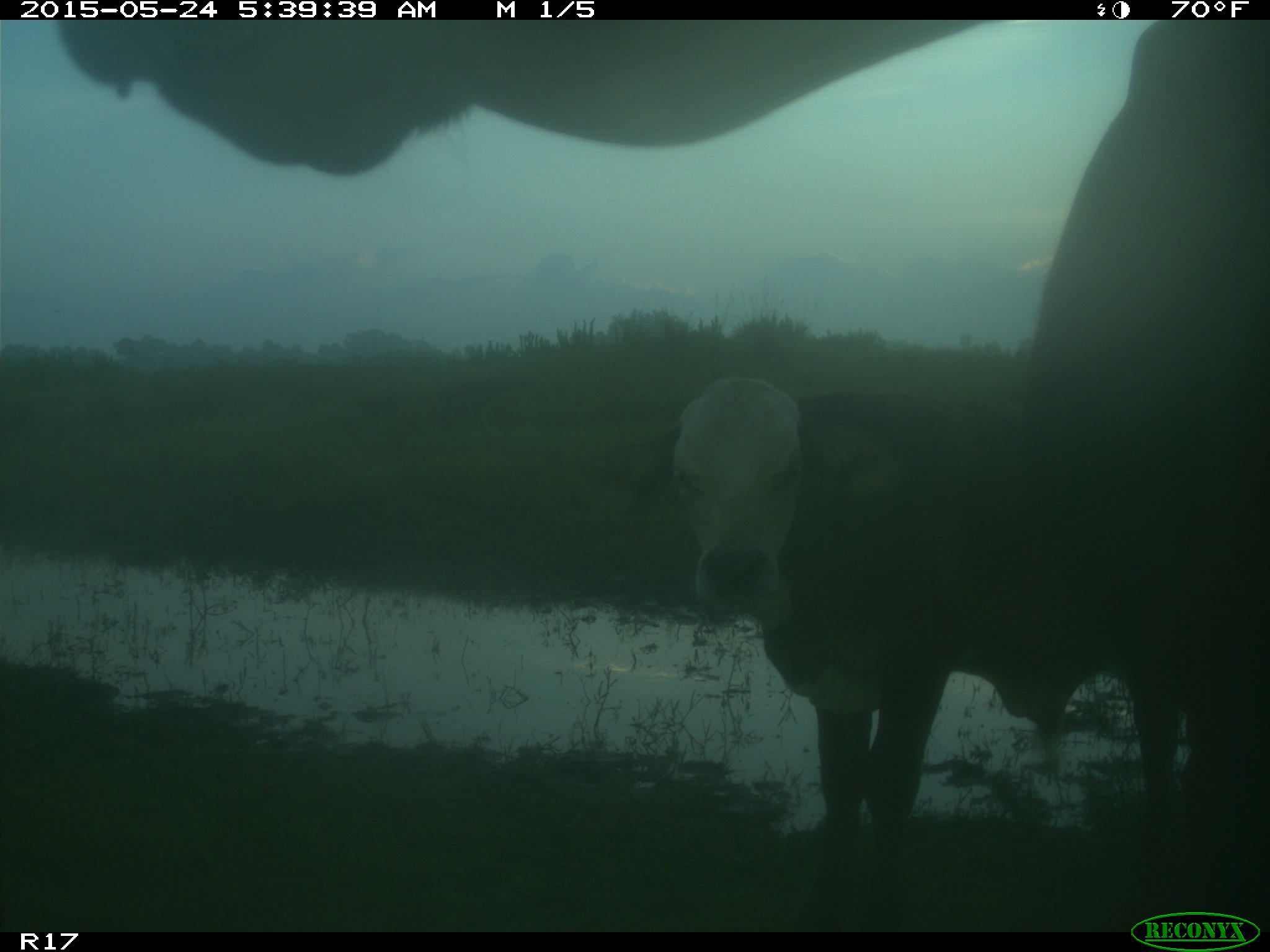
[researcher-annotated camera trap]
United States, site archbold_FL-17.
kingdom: Animalia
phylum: Chordata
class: Mammalia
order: Artiodactyla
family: Bovidae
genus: Bos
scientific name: Bos taurus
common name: domestic cow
Bos taurus (domestic cow).